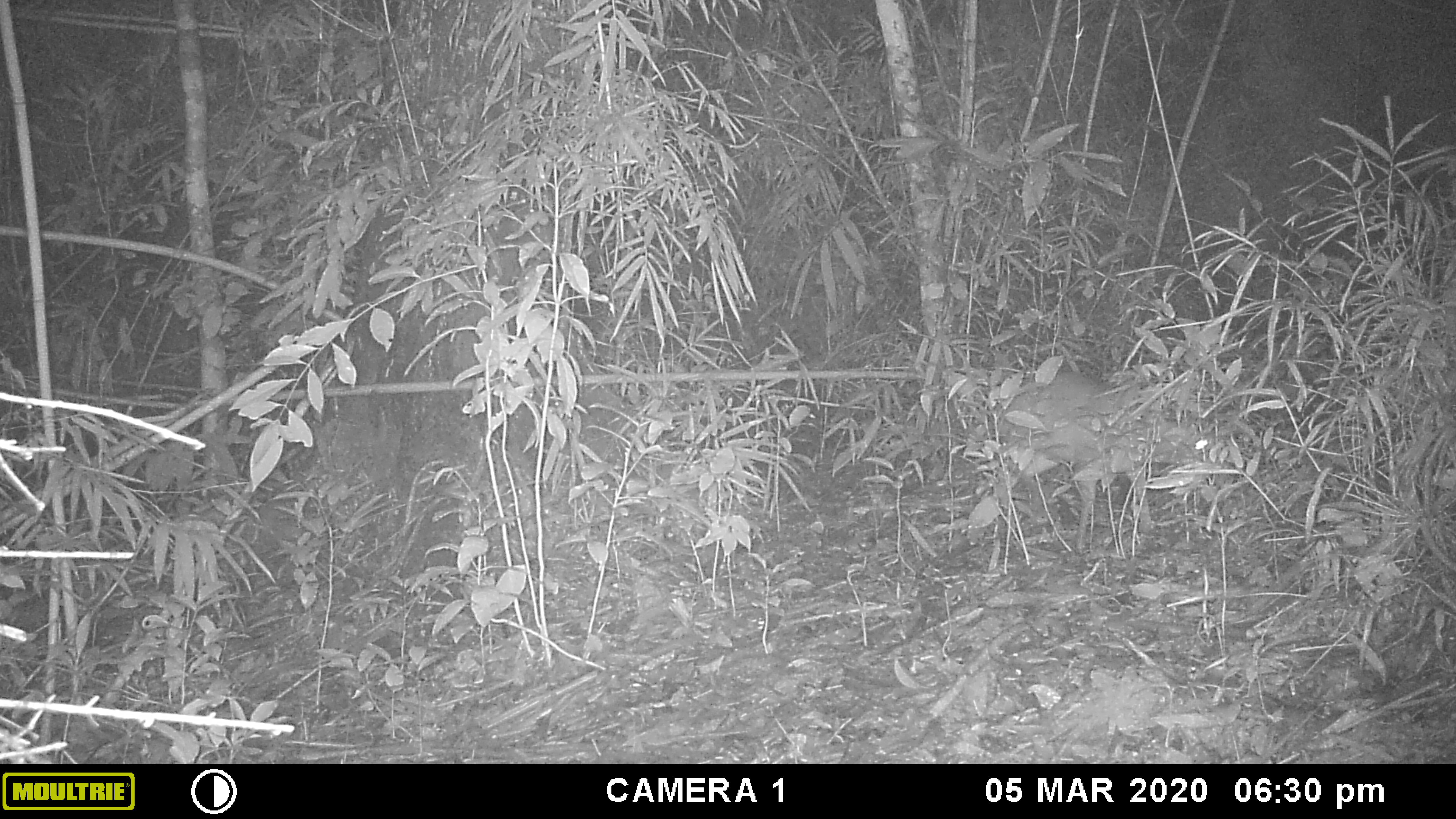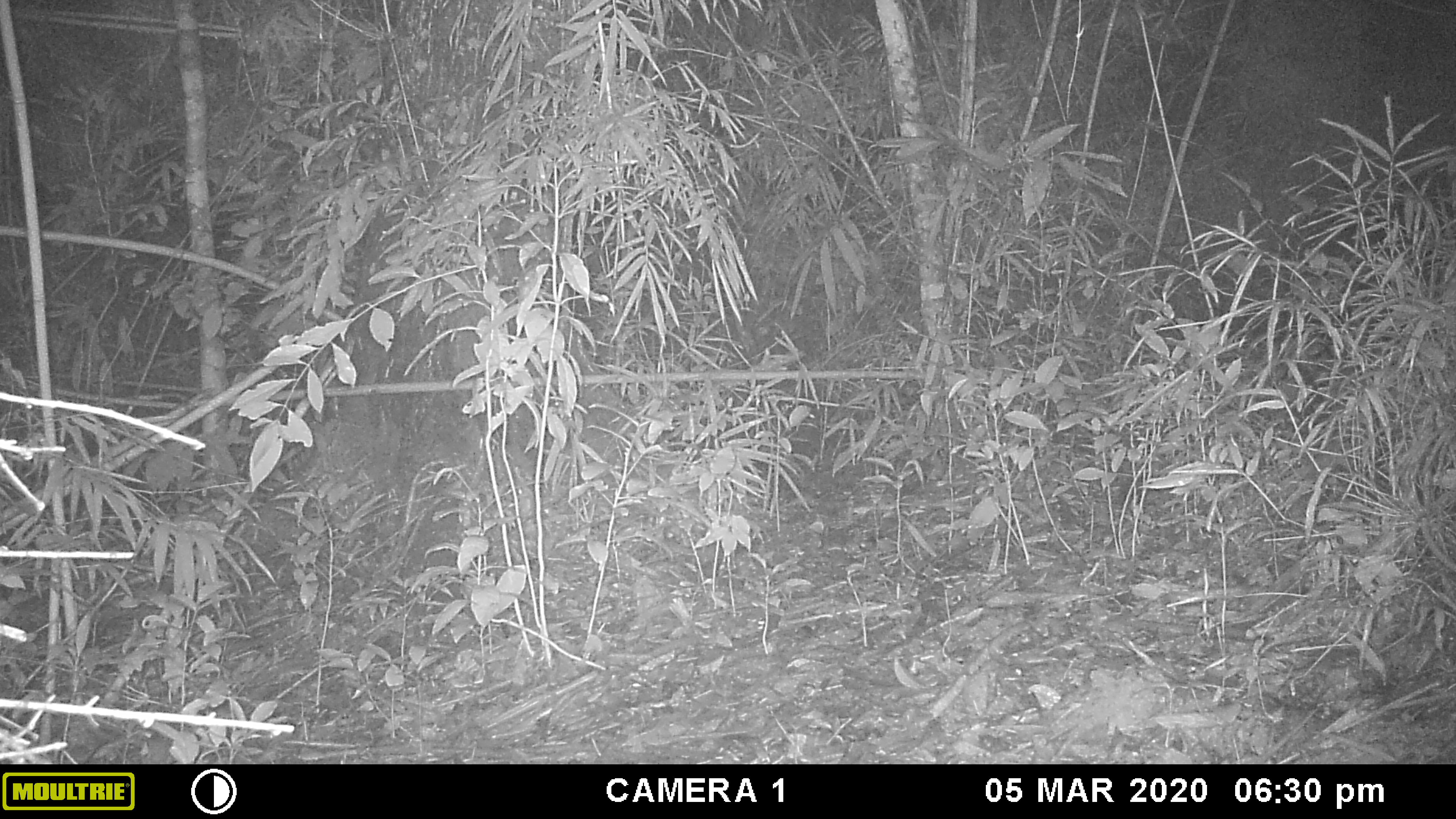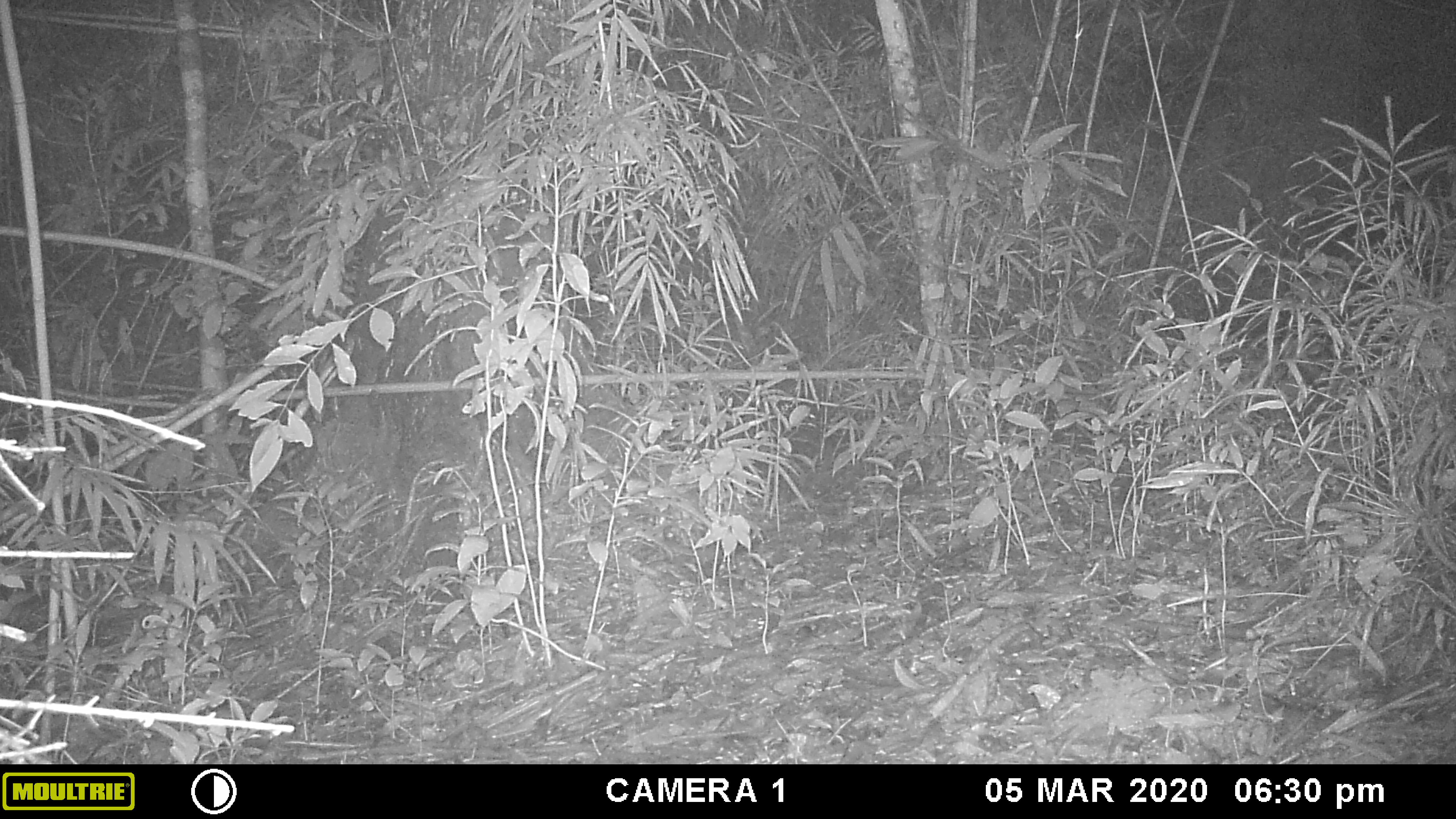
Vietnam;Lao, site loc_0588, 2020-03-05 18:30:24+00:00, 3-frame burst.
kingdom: Animalia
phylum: Chordata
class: Mammalia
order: Artiodactyla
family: Cervidae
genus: Muntiacus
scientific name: Muntiacus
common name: muntjacs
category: unidentified muntjac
Unidentified muntjac (muntjacs) (Muntiacus). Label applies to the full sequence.